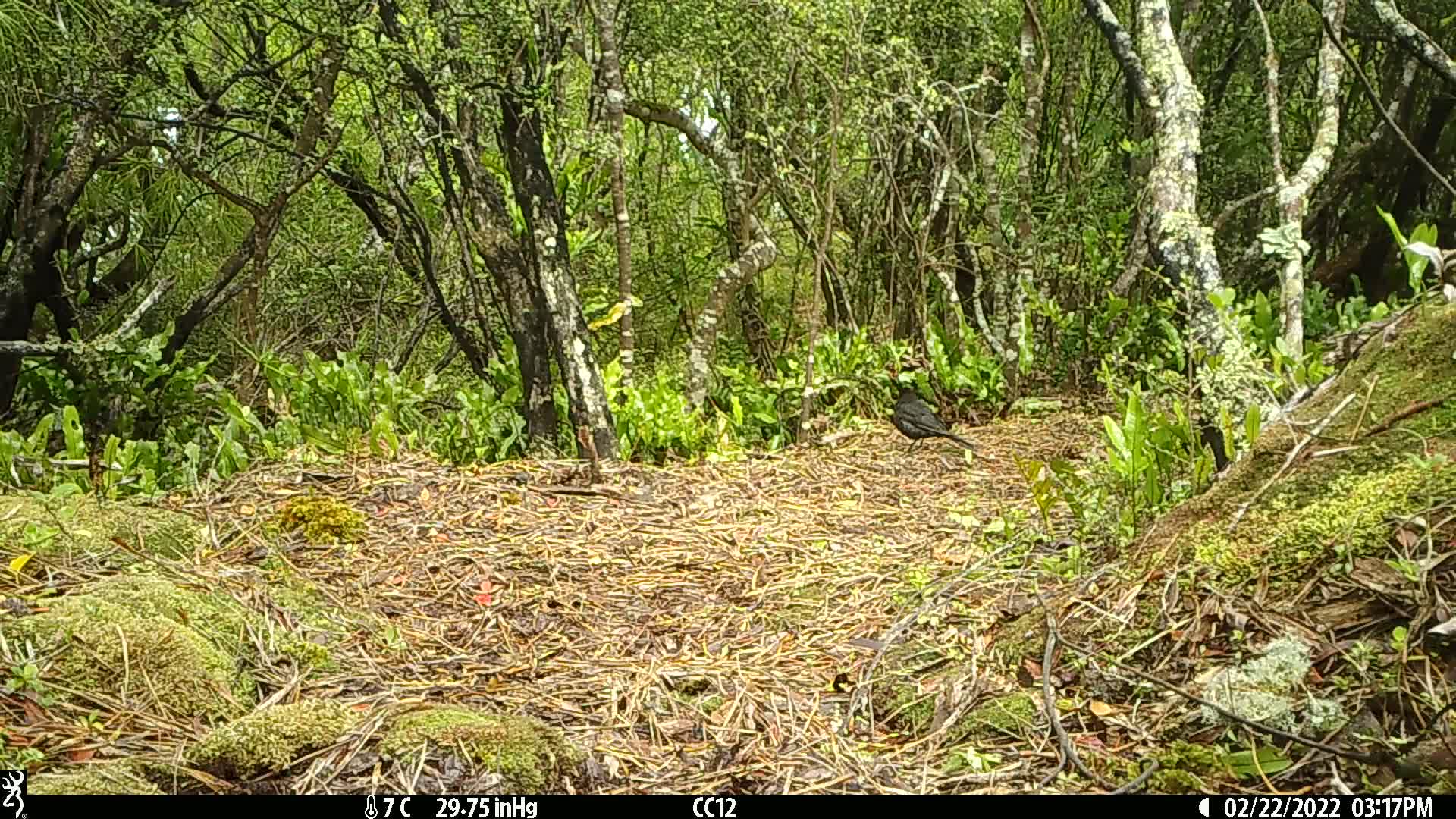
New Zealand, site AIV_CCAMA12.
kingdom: Animalia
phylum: Chordata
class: Aves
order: Passeriformes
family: Turdidae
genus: Turdus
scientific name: Turdus merula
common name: eurasian blackbird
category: blackbird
Blackbird (eurasian blackbird) (Turdus merula).